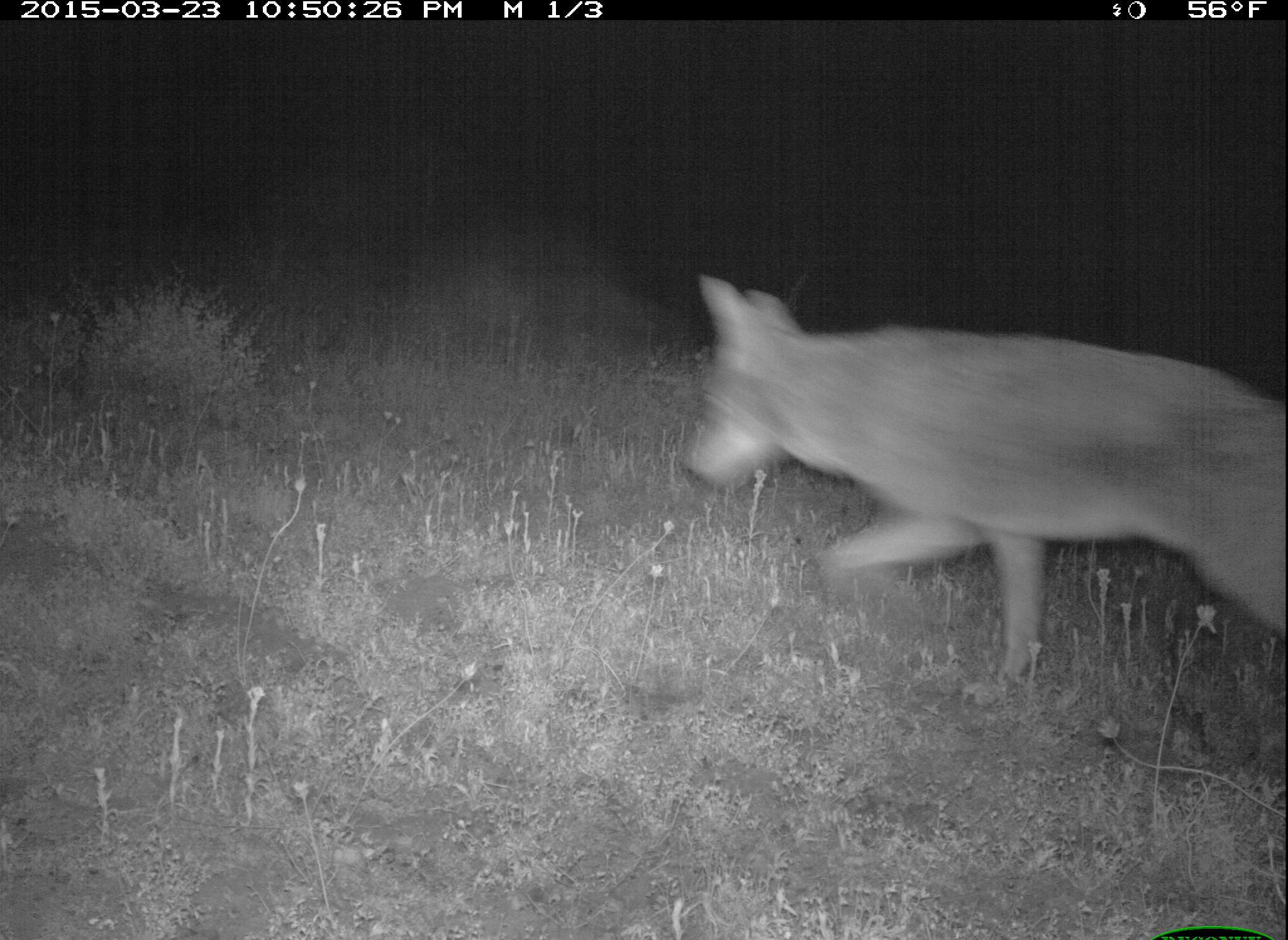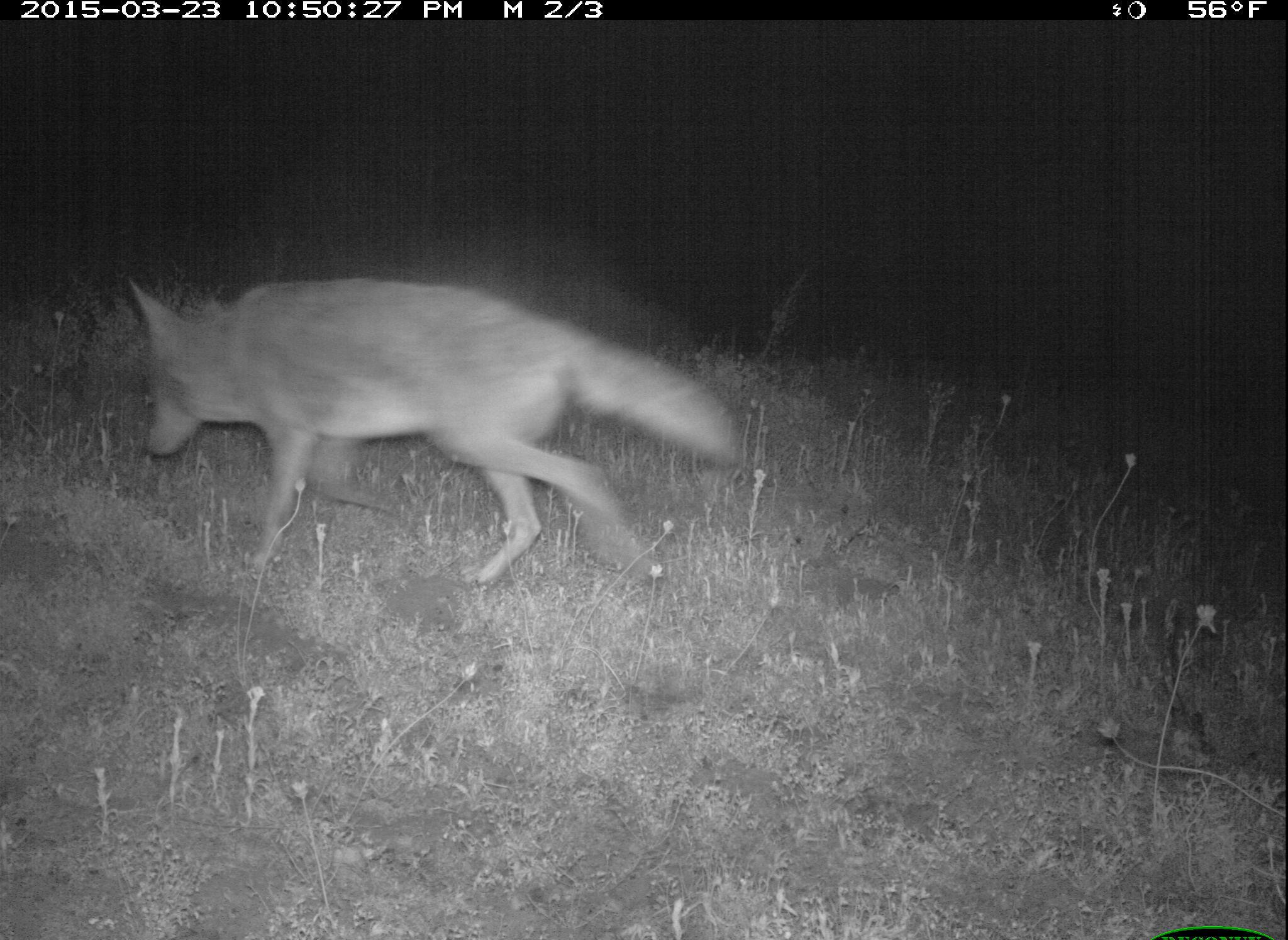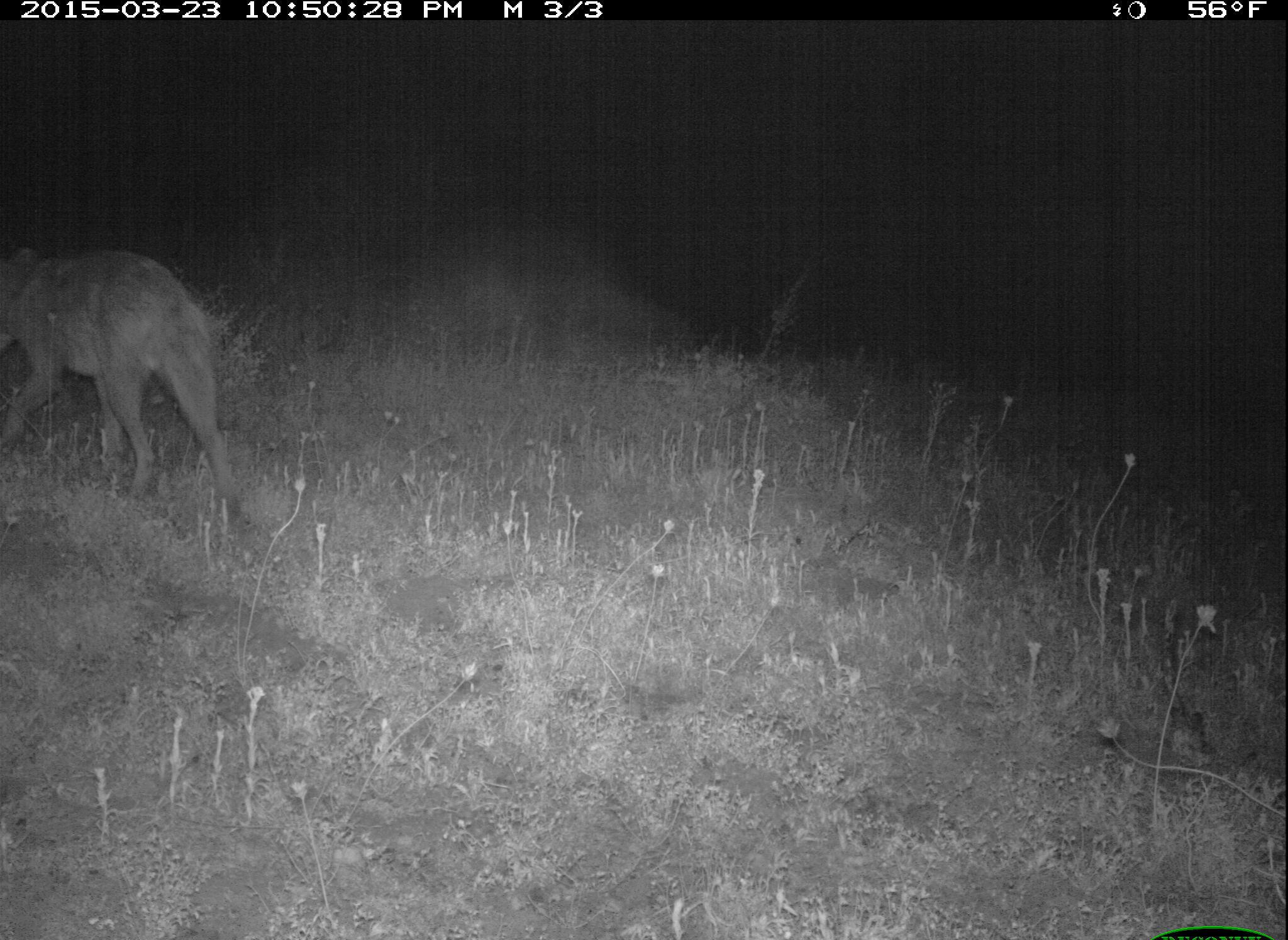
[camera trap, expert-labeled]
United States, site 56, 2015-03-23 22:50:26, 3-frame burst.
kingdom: Animalia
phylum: Chordata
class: Mammalia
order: Carnivora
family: Canidae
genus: Canis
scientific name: Canis latrans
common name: coyote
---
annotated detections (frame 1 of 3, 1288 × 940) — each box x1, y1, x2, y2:
coyote: 678, 272, 1288, 689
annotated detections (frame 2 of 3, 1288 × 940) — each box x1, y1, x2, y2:
coyote: 122, 270, 744, 591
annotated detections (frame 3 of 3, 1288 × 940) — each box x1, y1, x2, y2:
coyote: 0, 242, 244, 522